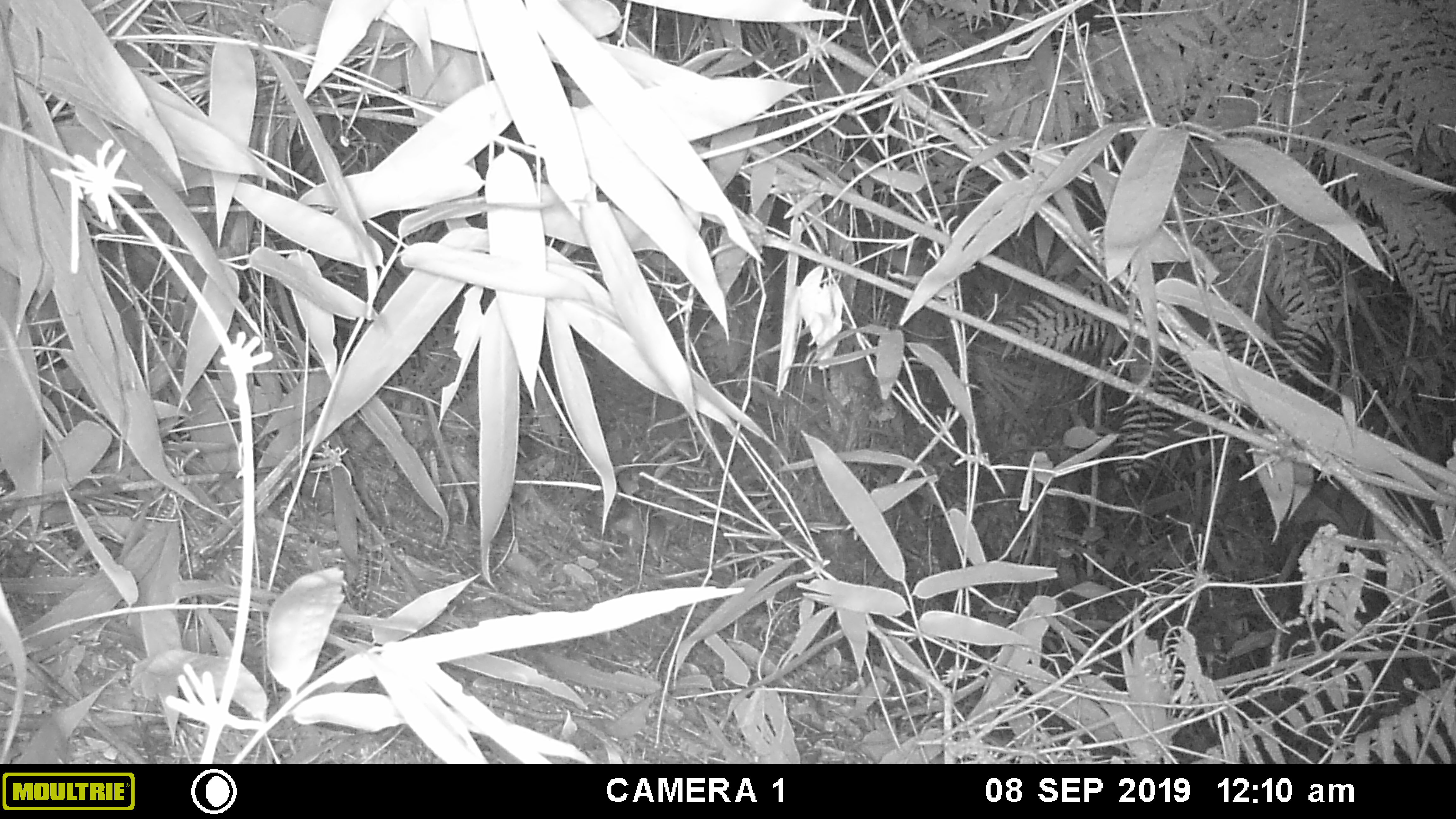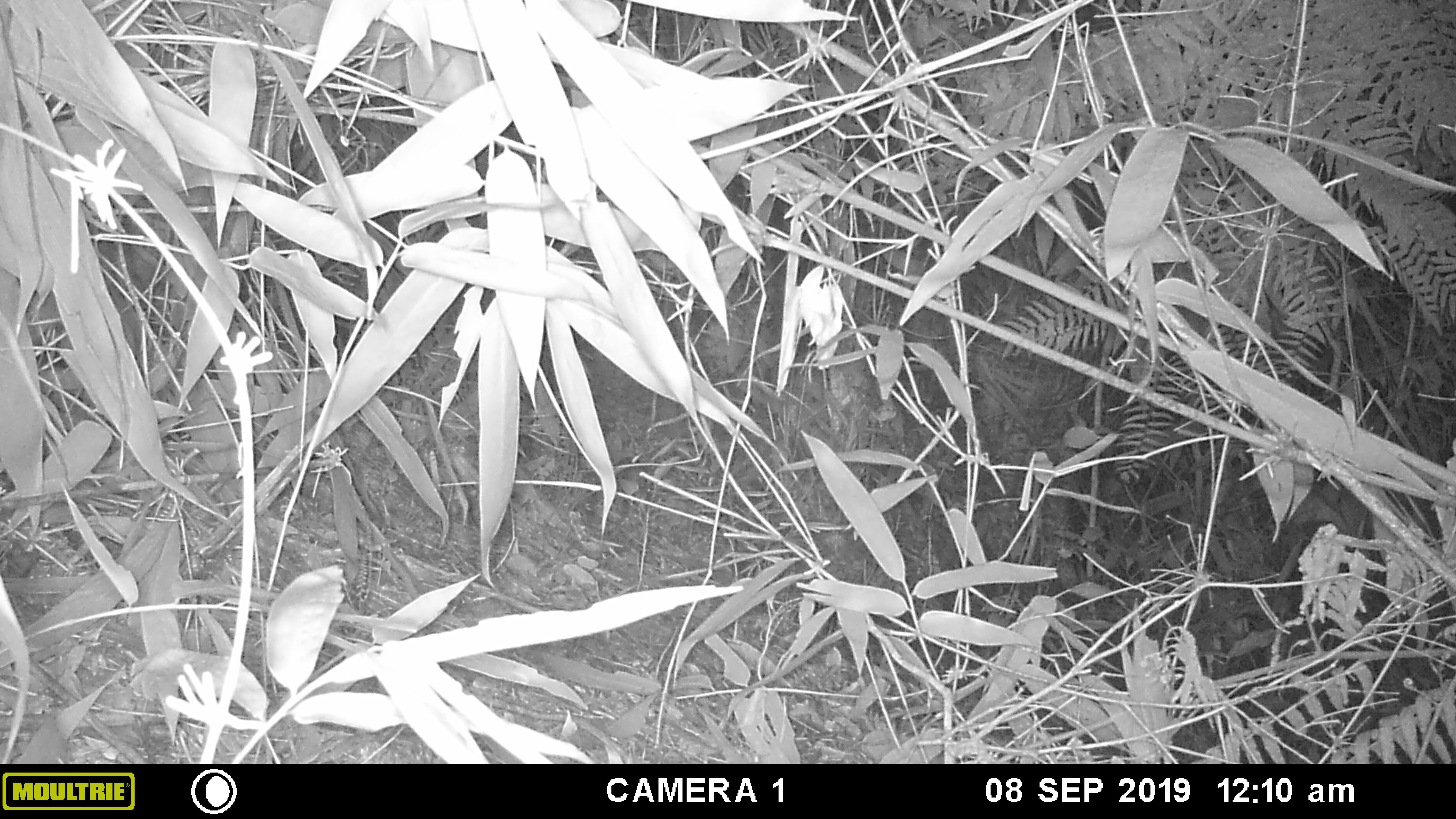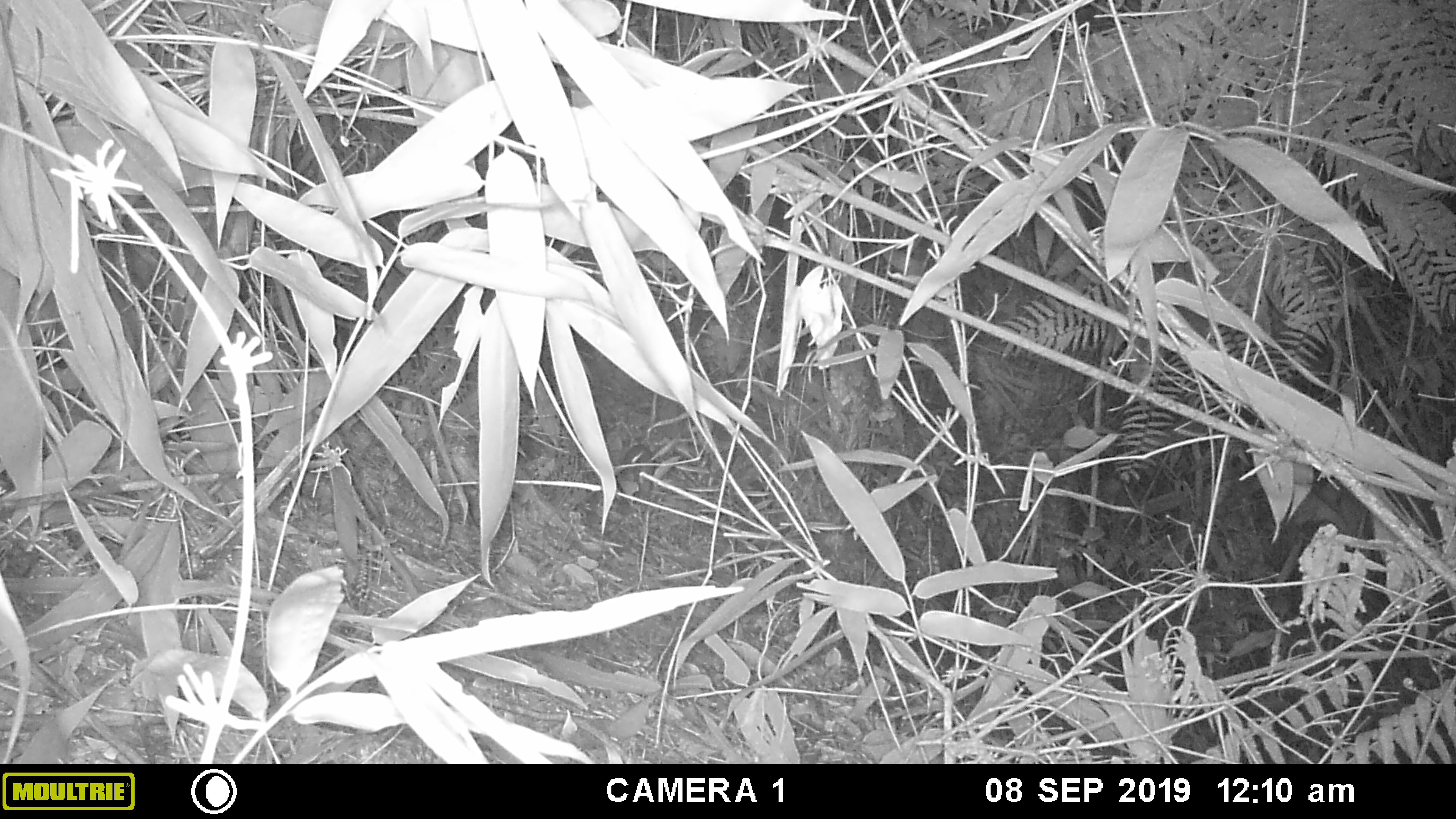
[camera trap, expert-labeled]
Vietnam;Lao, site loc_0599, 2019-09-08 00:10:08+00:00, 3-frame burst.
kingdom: Animalia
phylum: Chordata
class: Mammalia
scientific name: Mammalia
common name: mammal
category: unidentified small mammal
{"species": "unidentified small mammal (mammal) (Mammalia)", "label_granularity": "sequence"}